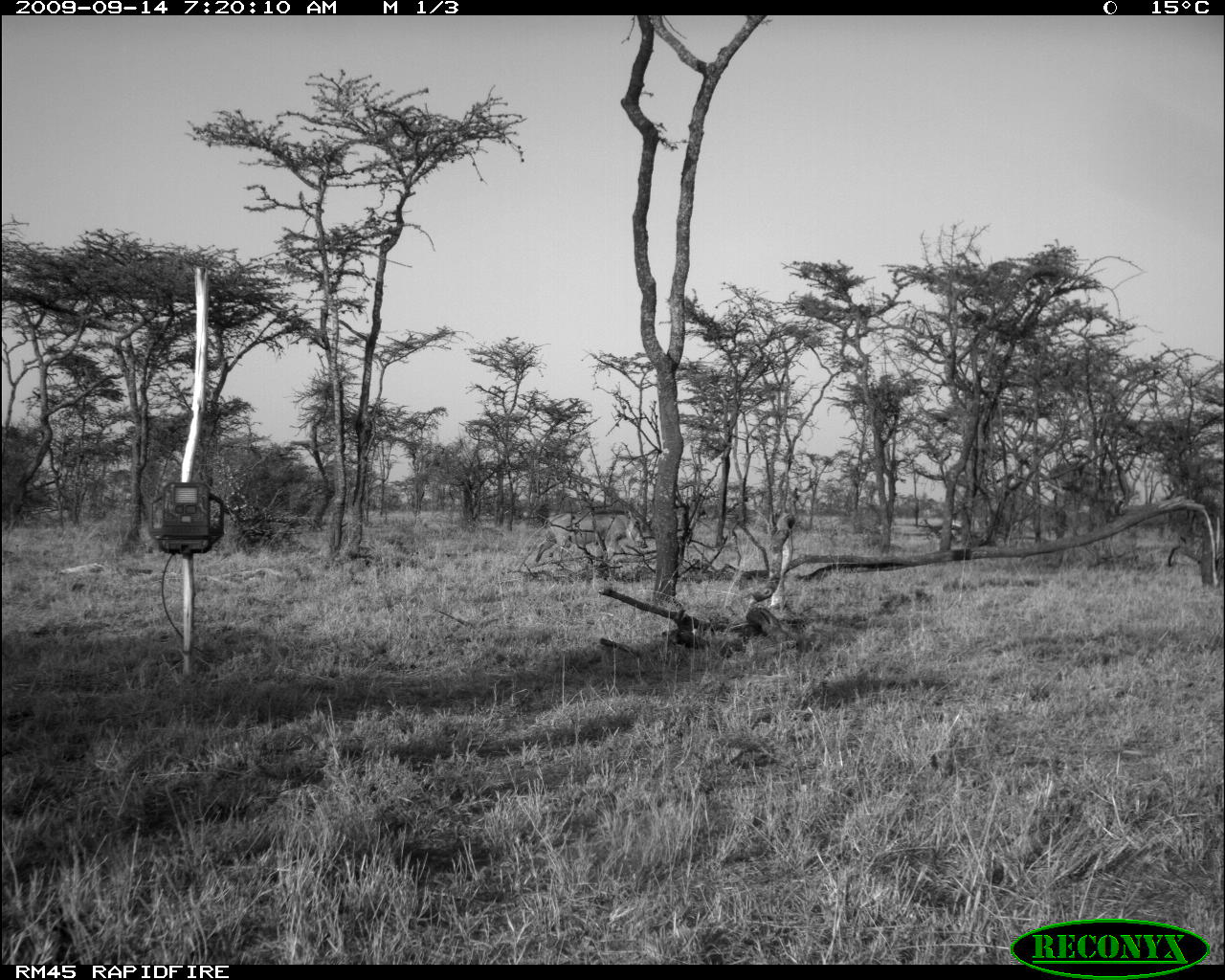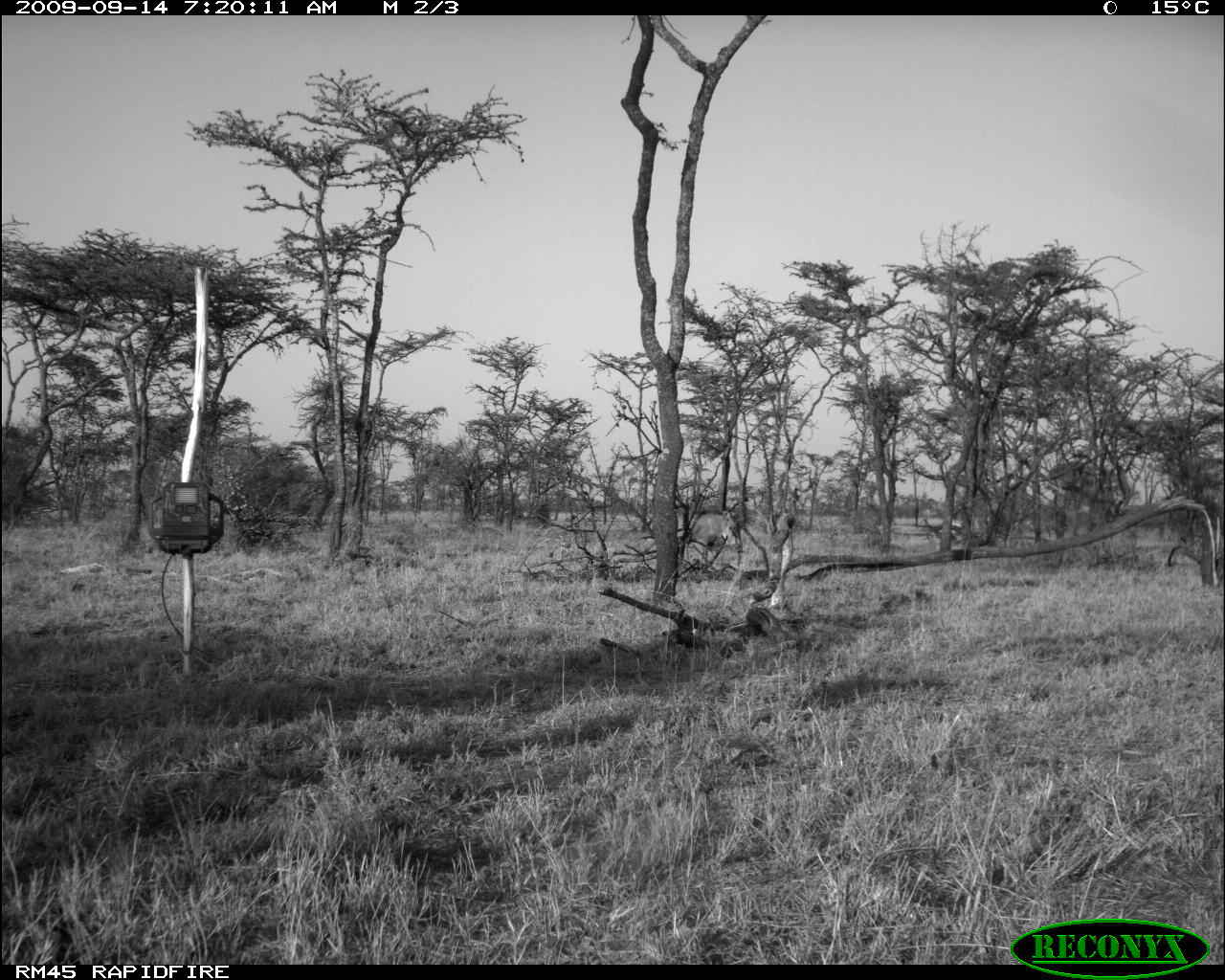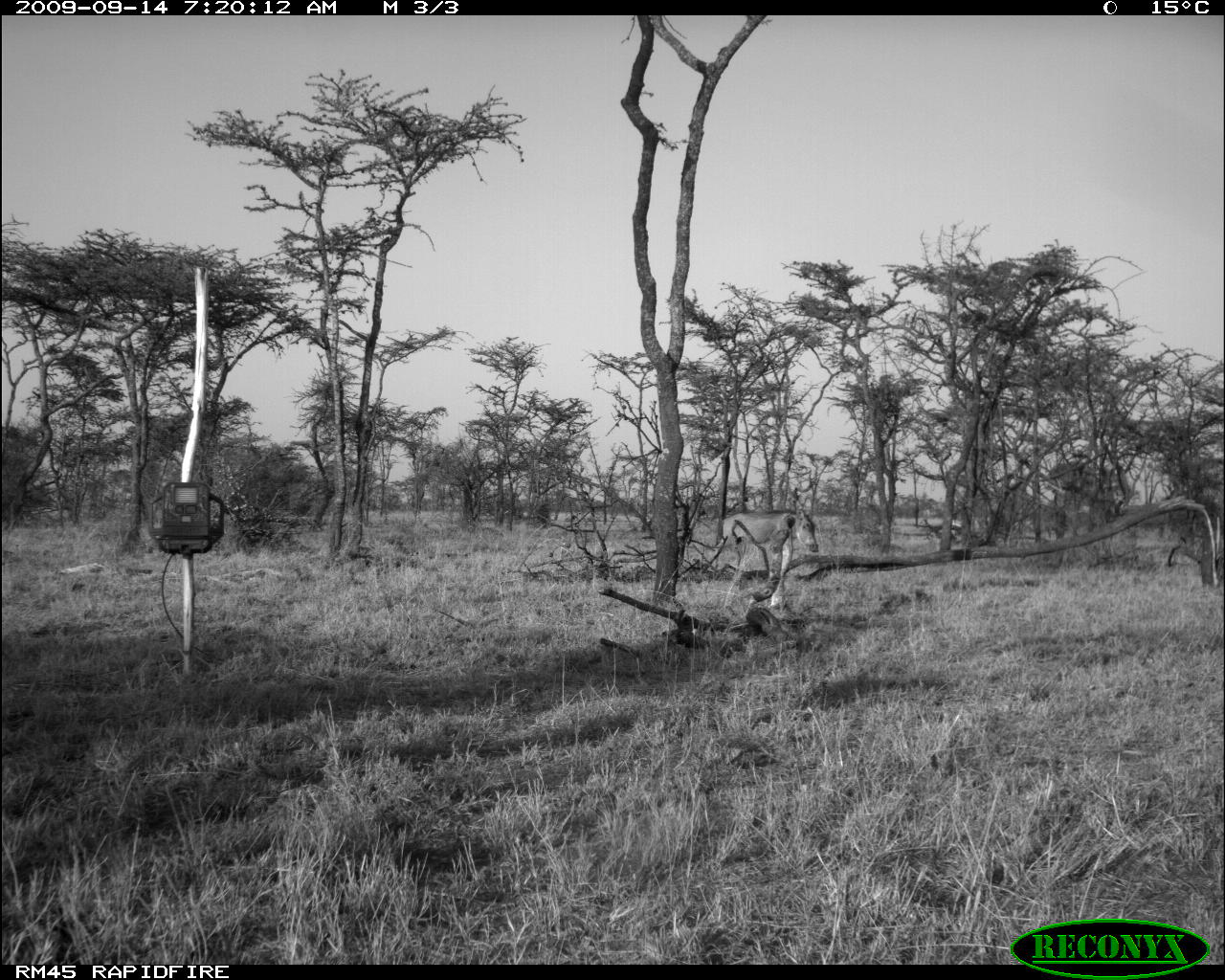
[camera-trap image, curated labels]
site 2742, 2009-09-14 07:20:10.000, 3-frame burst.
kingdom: Animalia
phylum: Chordata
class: Mammalia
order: Artiodactyla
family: Suidae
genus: Phacochoerus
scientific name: Phacochoerus africanus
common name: common warthog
Phacochoerus africanus (common warthog), count 1.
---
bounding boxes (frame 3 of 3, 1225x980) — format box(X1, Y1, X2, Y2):
phacochoerus africanus: box(720, 508, 817, 554)